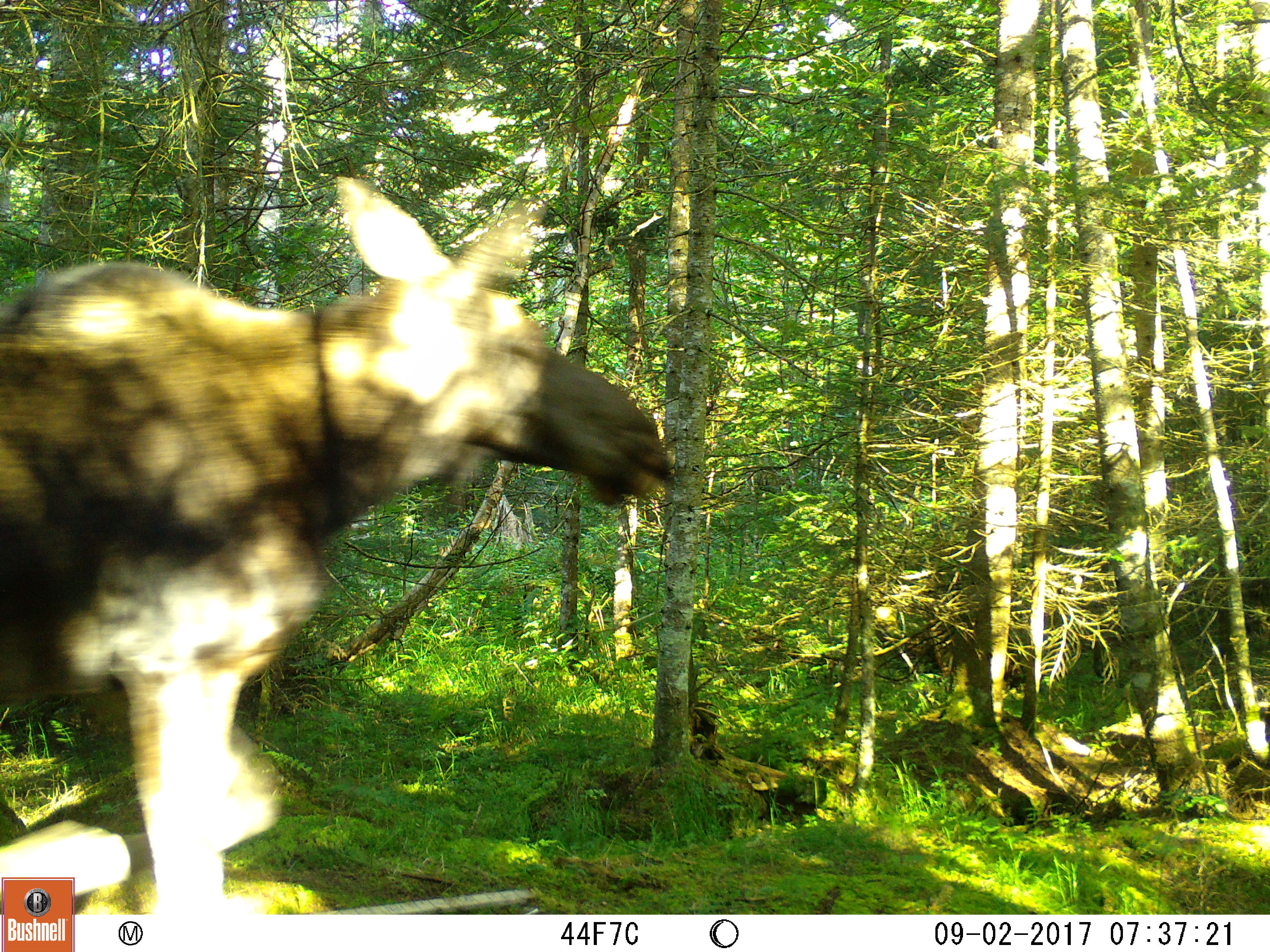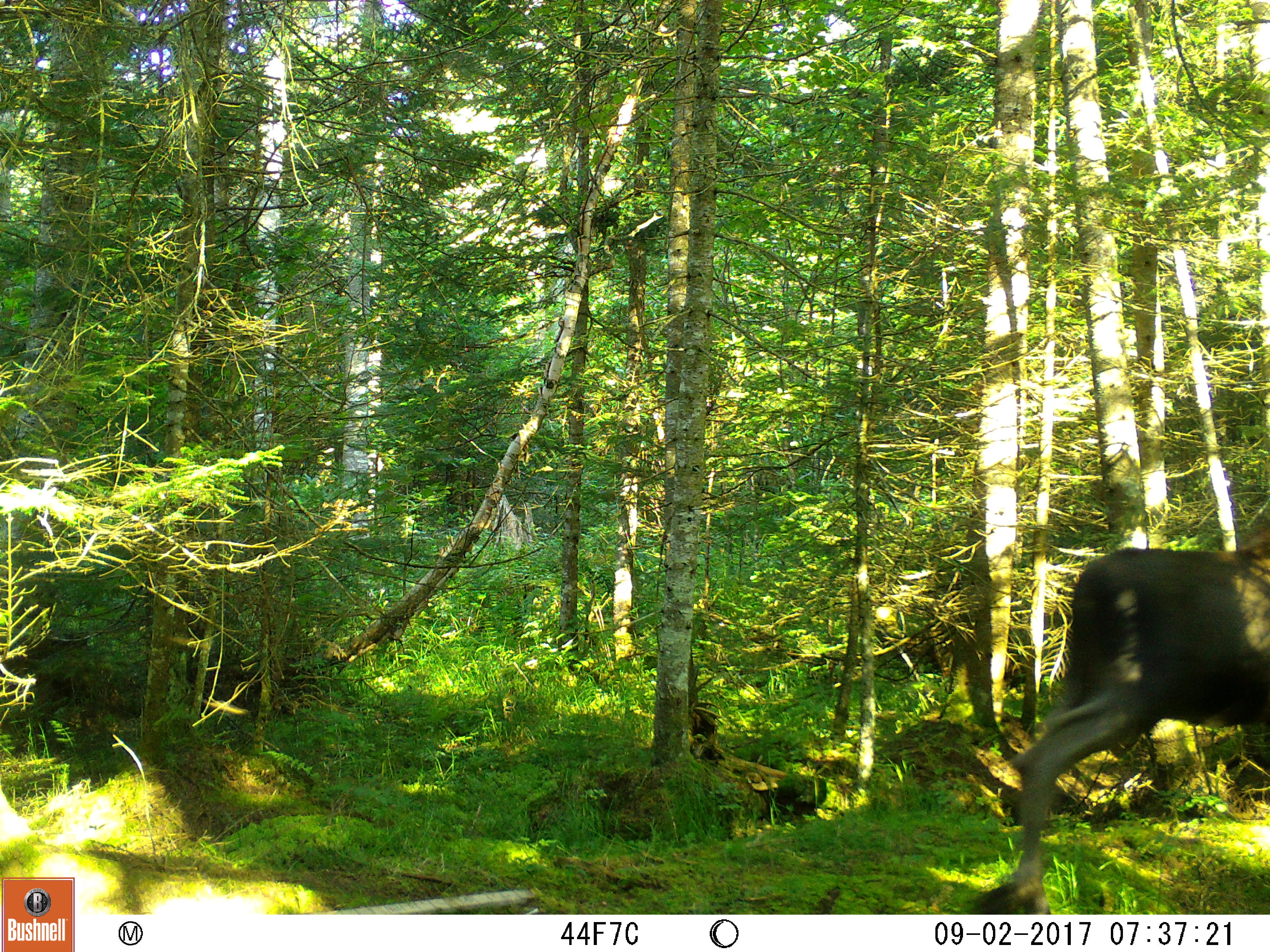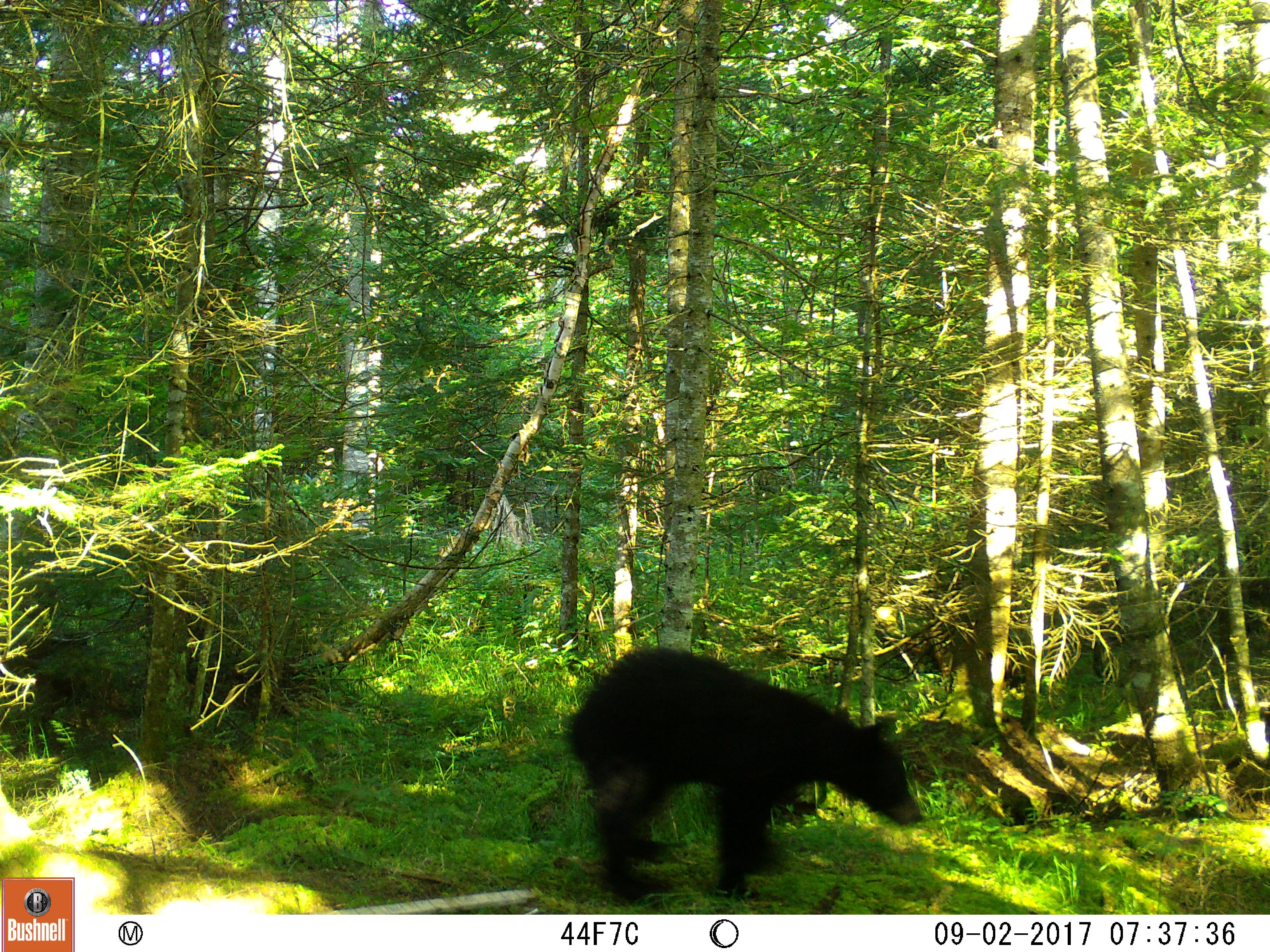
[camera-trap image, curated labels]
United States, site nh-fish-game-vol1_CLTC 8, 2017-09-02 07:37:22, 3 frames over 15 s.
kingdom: Animalia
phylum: Chordata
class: Mammalia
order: Artiodactyla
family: Cervidae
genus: Alces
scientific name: Alces alces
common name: moose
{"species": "moose (Alces alces)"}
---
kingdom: Animalia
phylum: Chordata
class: Mammalia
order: Carnivora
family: Ursidae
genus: Ursus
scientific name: Ursus americanus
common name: black bear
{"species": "black bear (Ursus americanus)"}